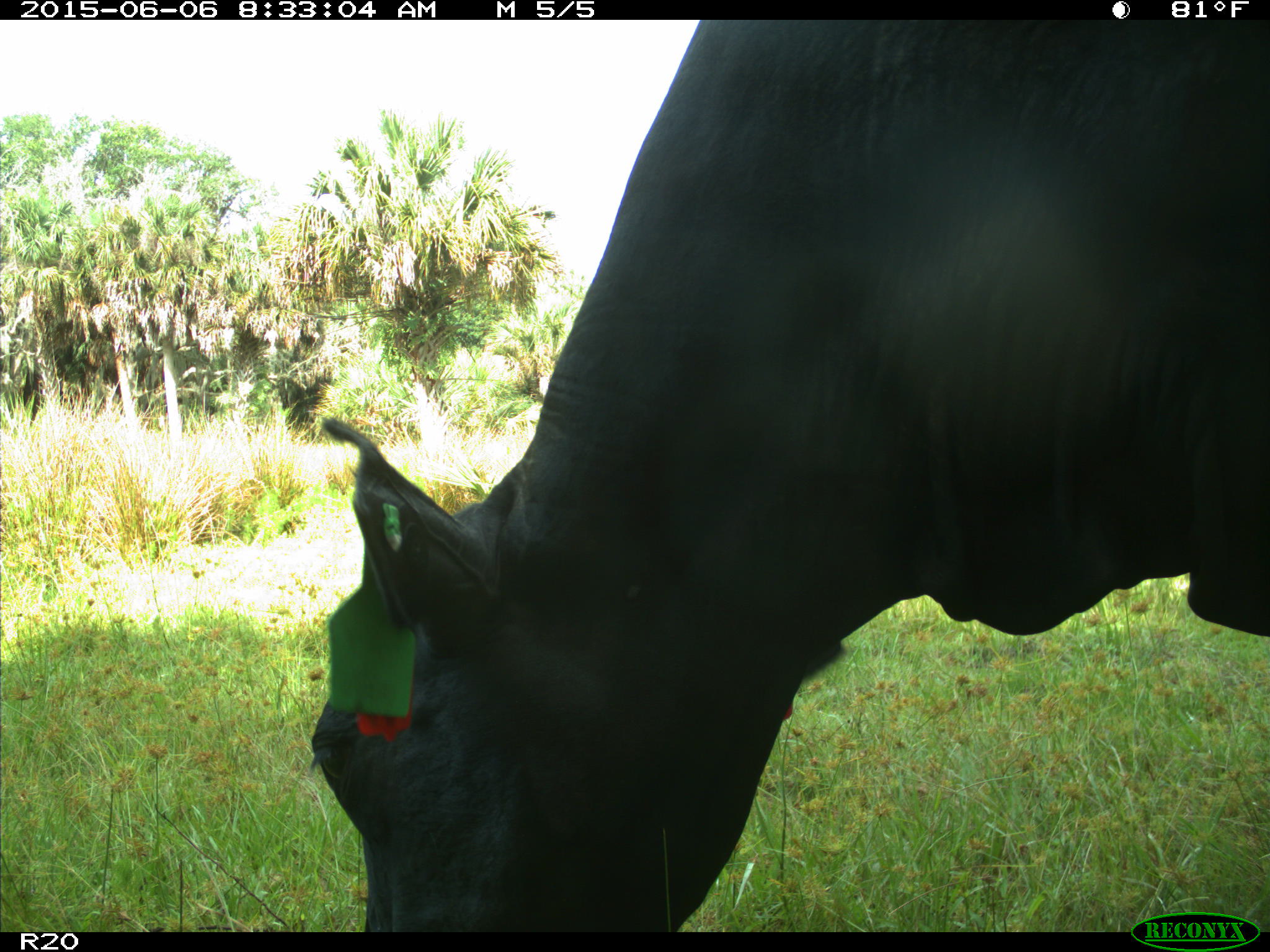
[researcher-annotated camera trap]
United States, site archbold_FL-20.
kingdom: Animalia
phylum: Chordata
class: Mammalia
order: Artiodactyla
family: Bovidae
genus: Bos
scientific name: Bos taurus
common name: domestic cow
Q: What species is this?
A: Bos taurus (domestic cow).